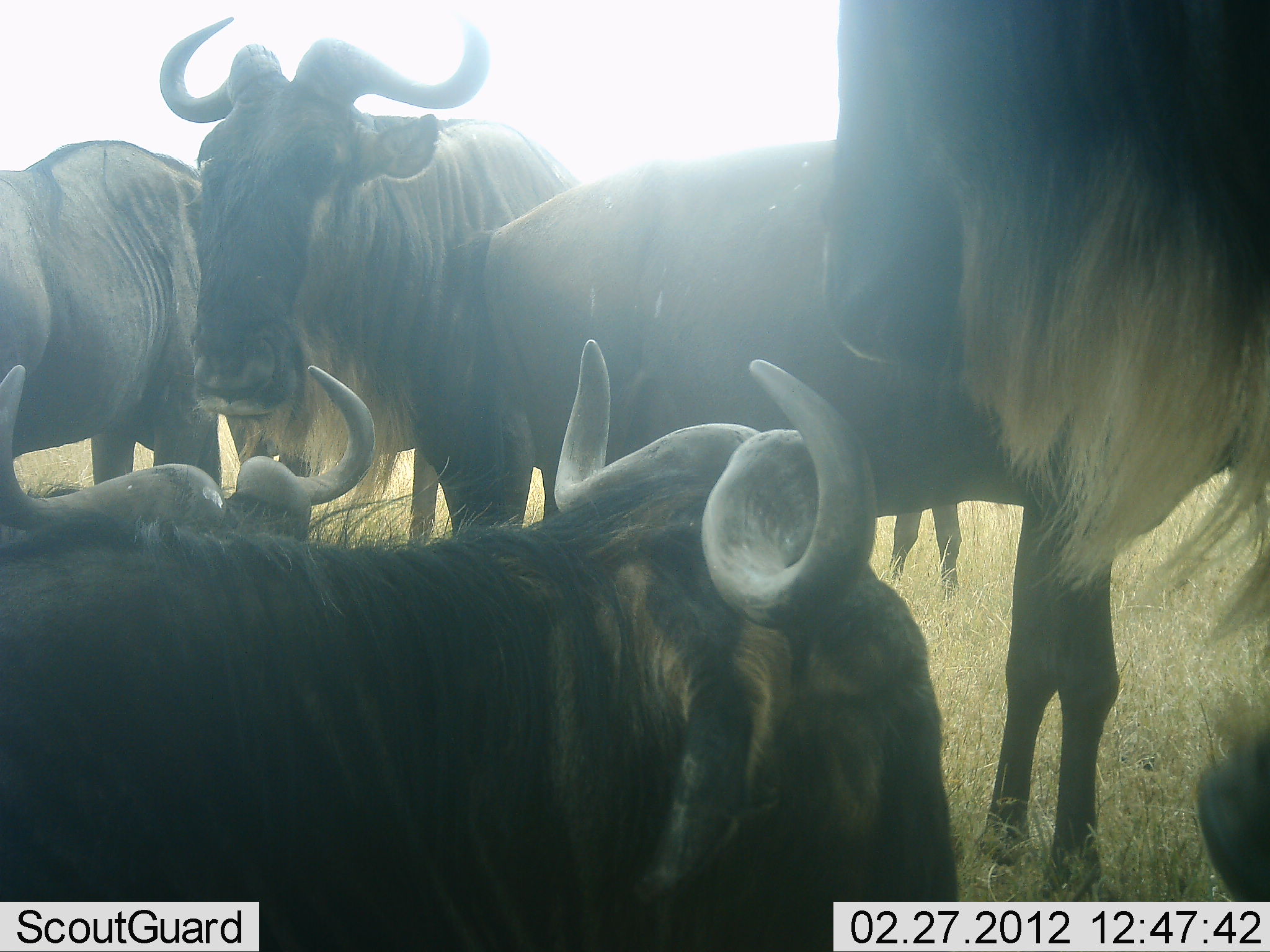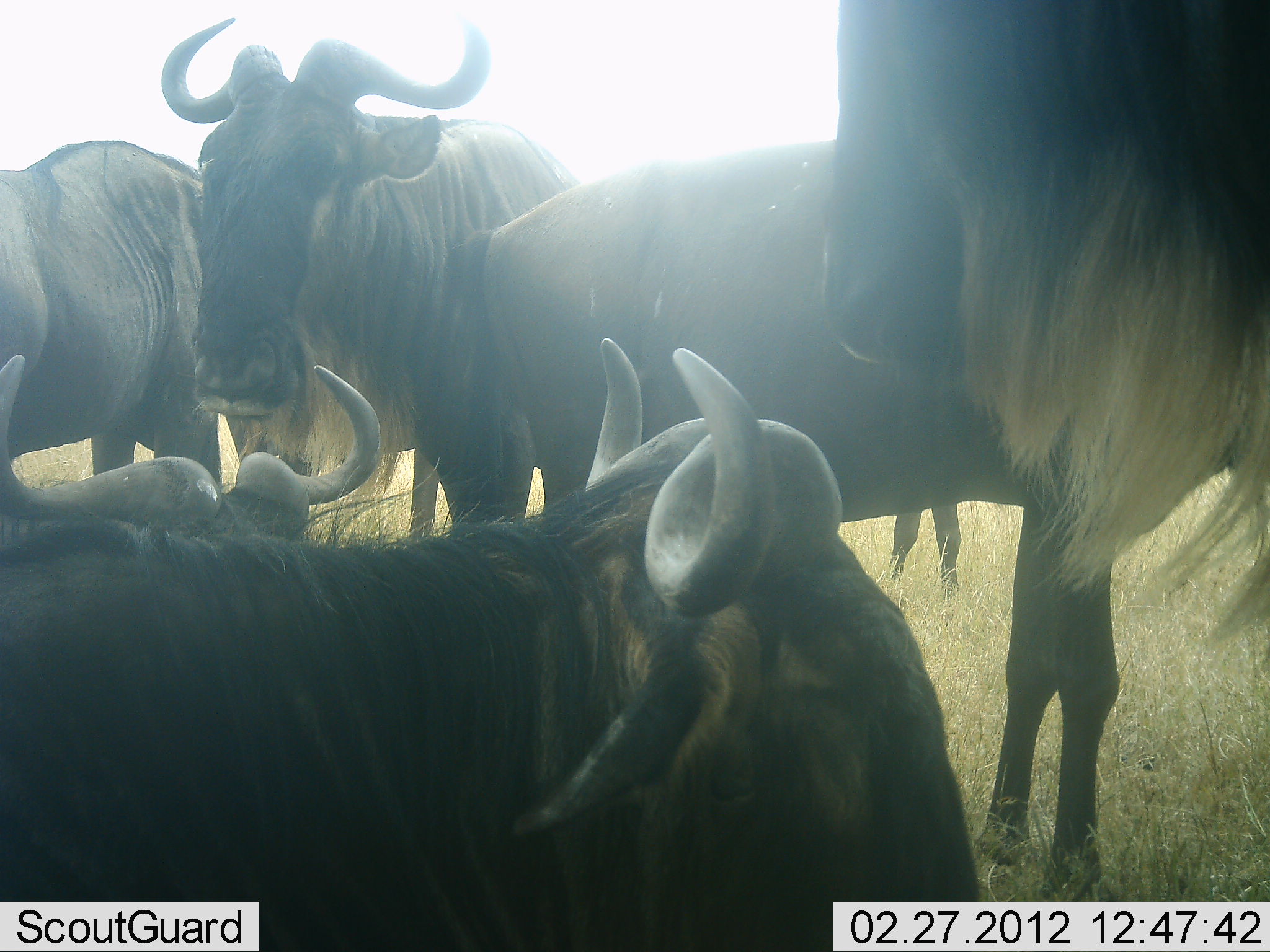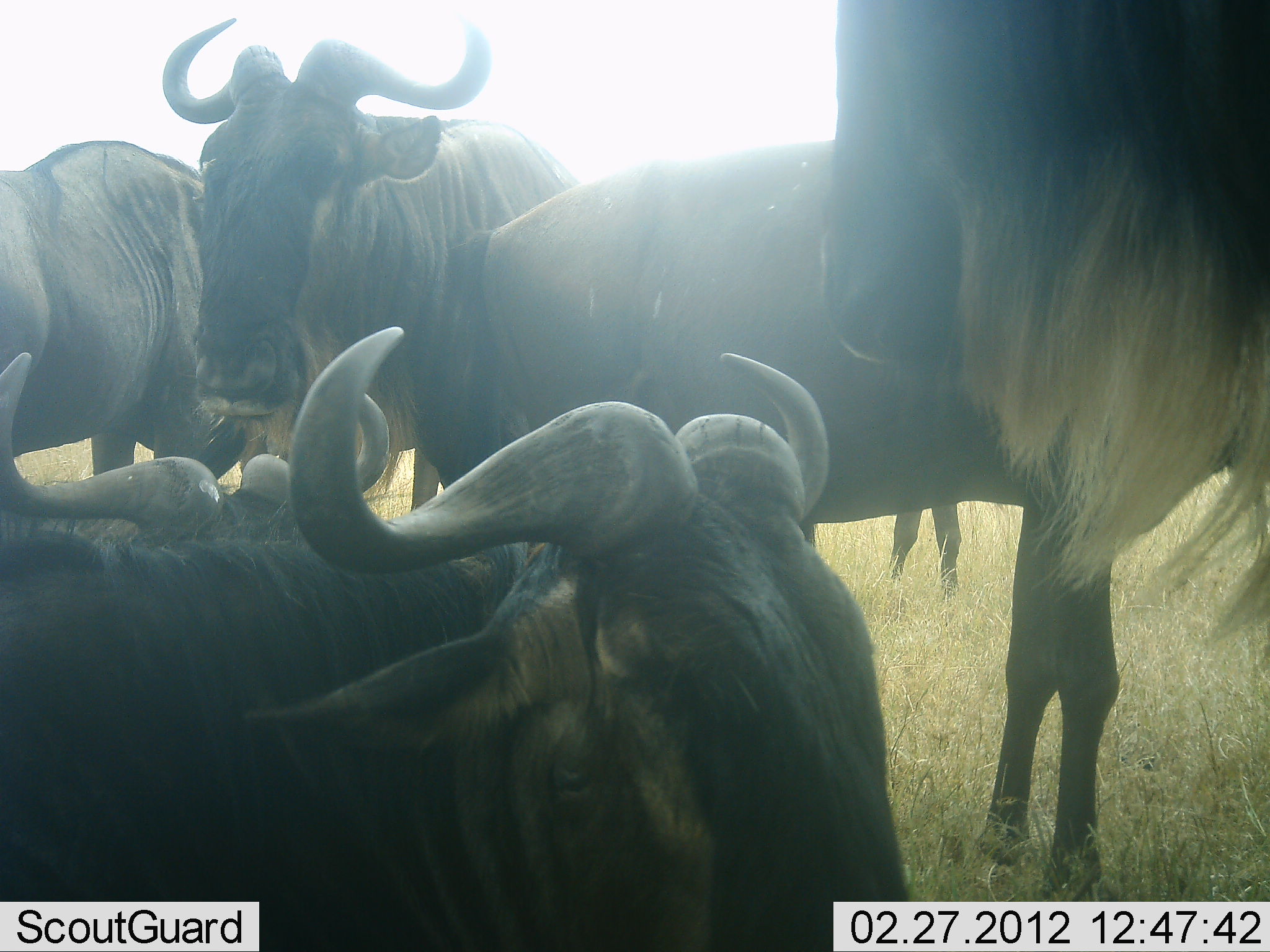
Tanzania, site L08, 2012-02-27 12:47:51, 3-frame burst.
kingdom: Animalia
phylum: Chordata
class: Mammalia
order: Artiodactyla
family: Bovidae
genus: Connochaetes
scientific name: Connochaetes taurinus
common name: blue wildebeest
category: wildebeest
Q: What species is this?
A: Wildebeest (blue wildebeest) (Connochaetes taurinus).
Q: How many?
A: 6.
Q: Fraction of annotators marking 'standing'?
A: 83%.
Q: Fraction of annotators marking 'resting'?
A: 78%.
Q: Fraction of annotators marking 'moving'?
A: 0%.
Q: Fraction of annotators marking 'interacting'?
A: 4%.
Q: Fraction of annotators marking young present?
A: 0%.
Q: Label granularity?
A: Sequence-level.